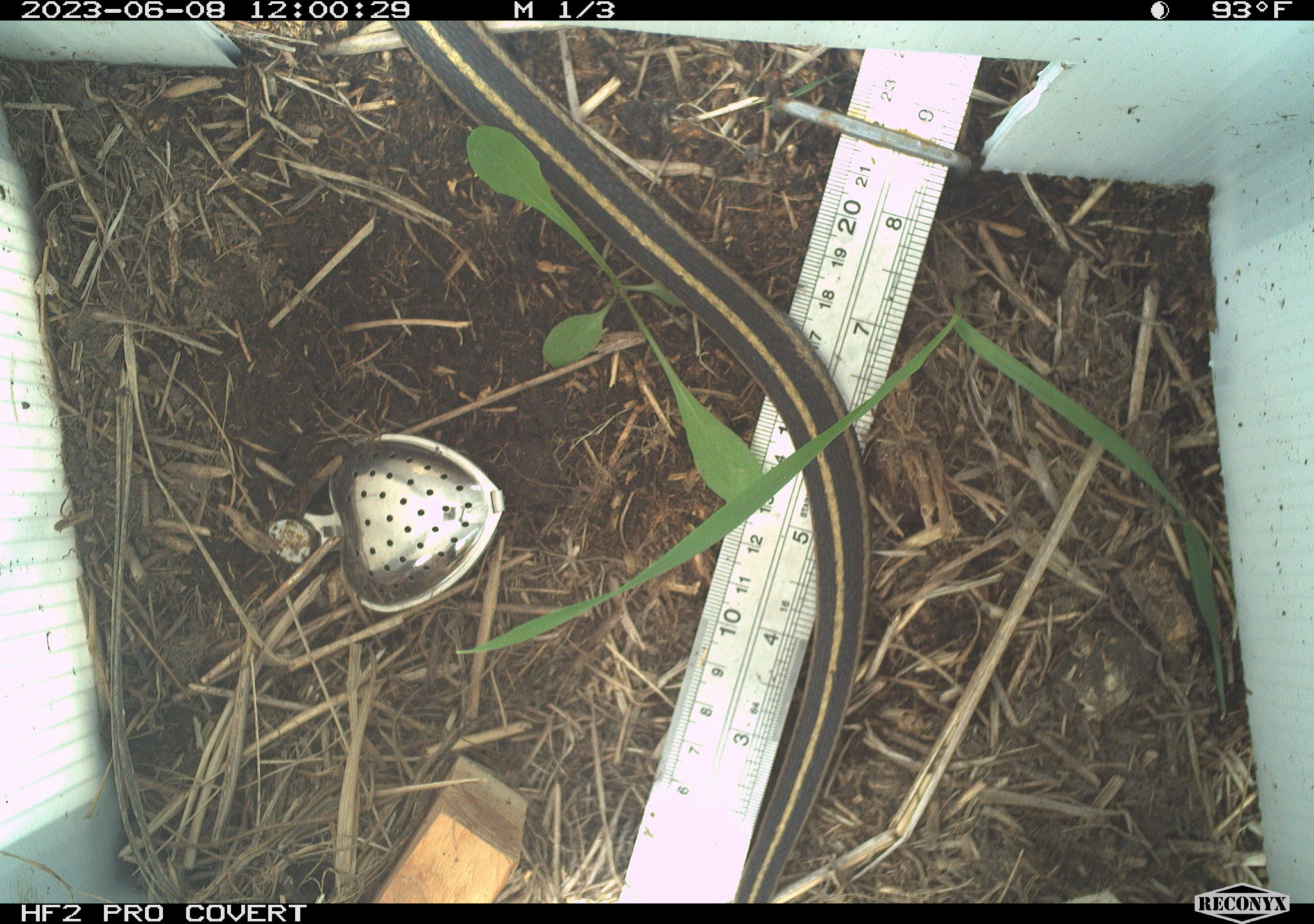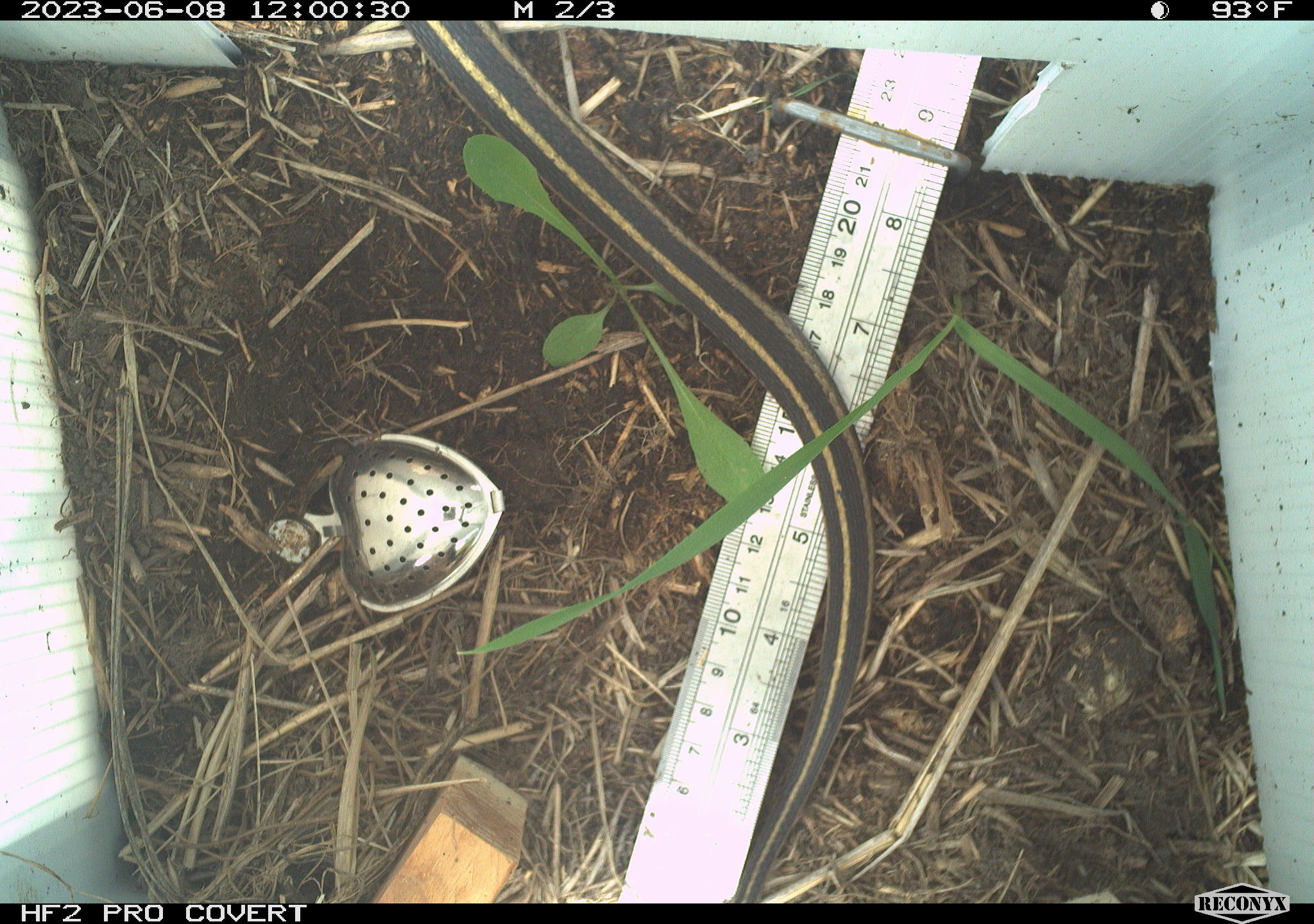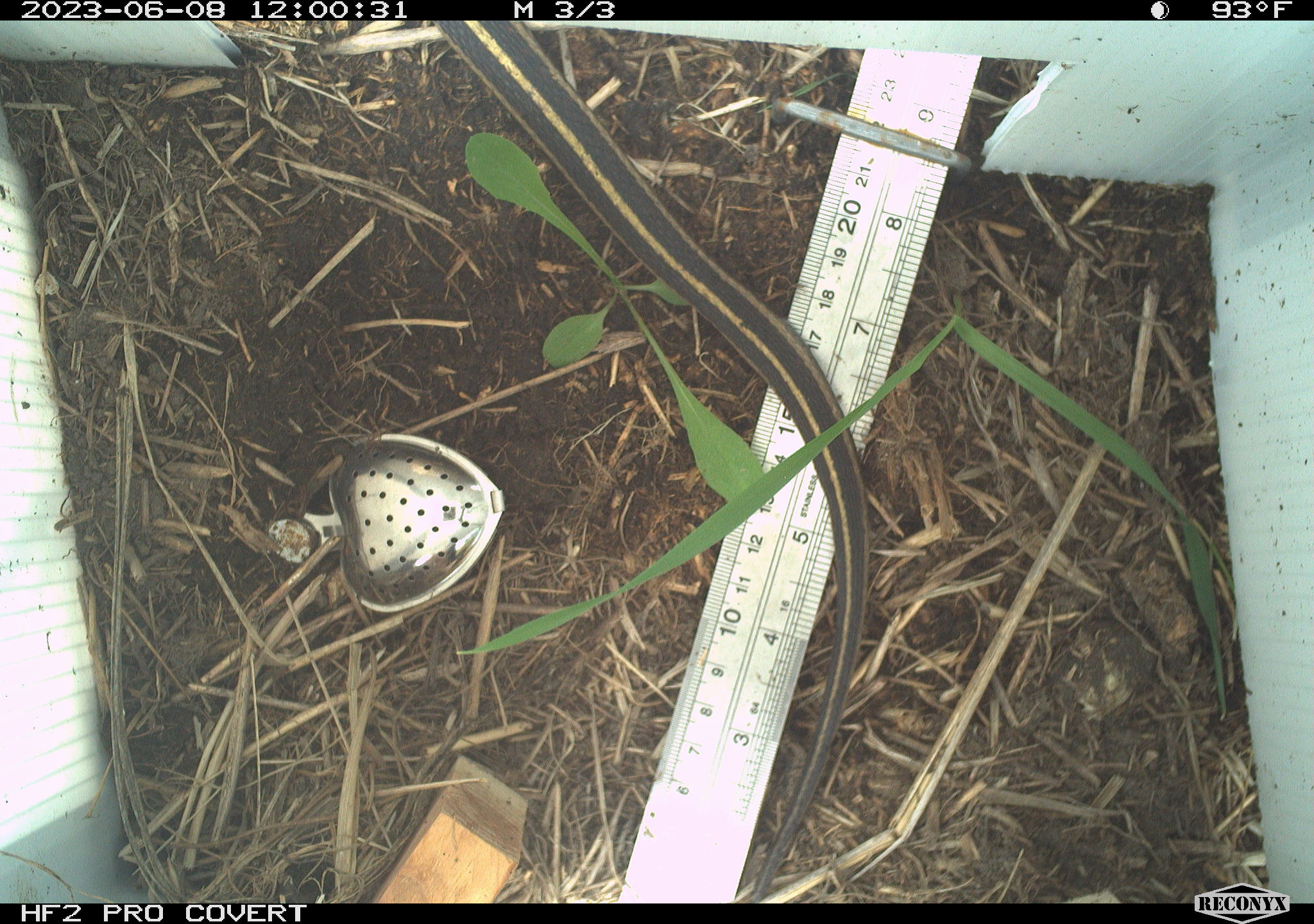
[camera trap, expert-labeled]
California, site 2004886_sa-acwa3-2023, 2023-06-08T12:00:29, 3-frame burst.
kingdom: Animalia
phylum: Chordata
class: Reptilia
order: Squamata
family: Colubridae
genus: Thamnophis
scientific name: Thamnophis elegans elegans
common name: mountain gartersnake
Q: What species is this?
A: Mountain gartersnake (Thamnophis elegans elegans).